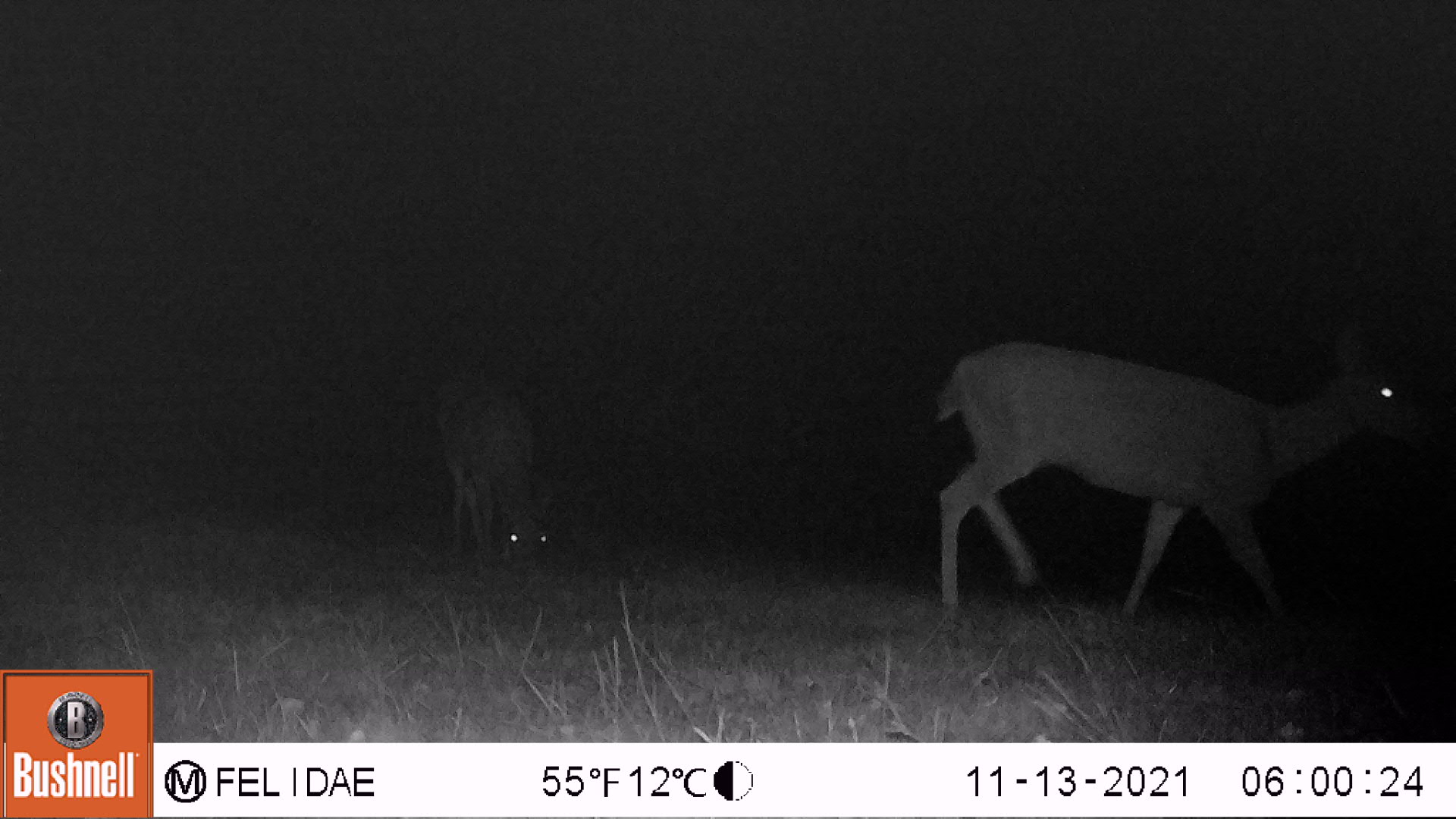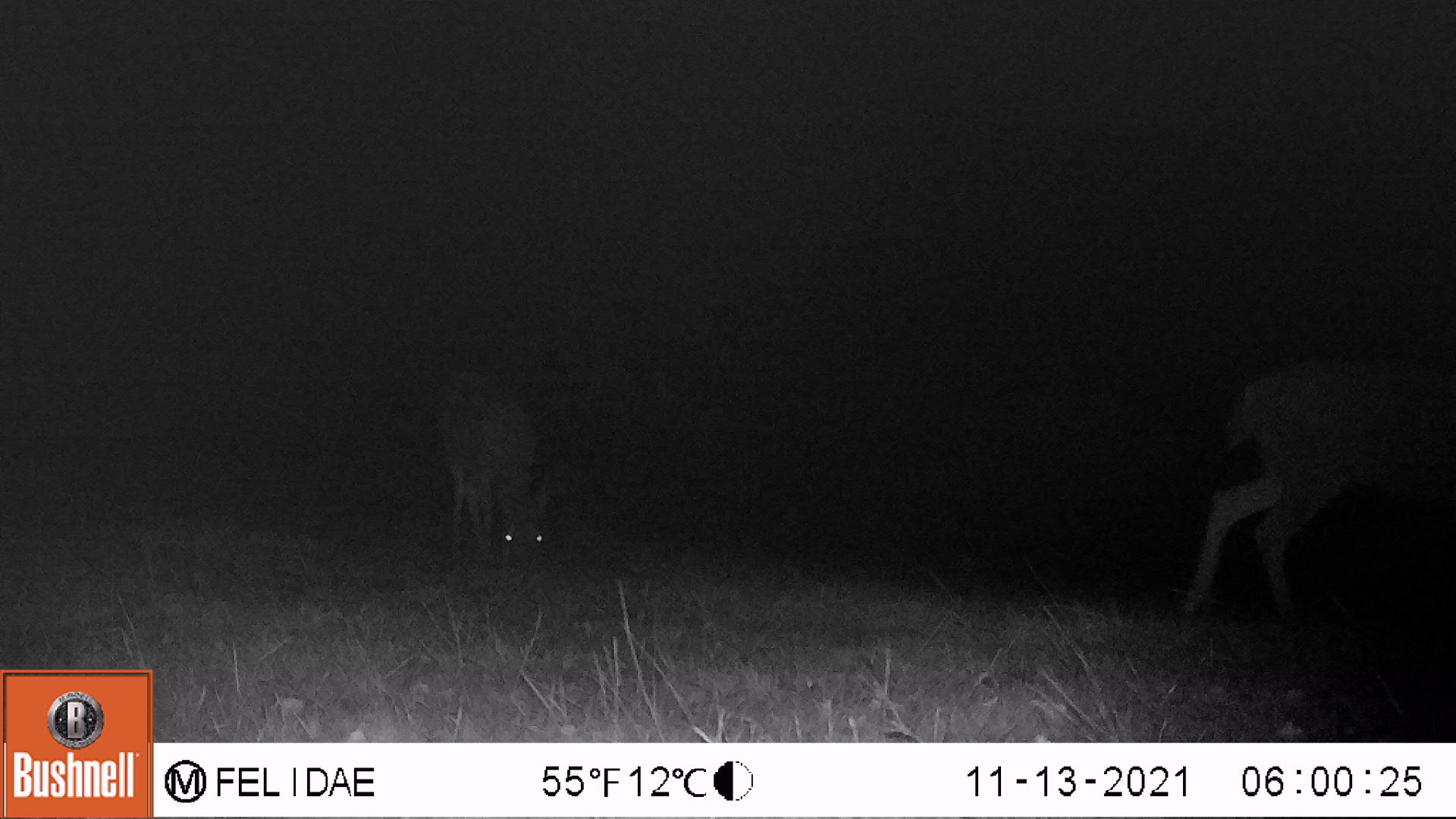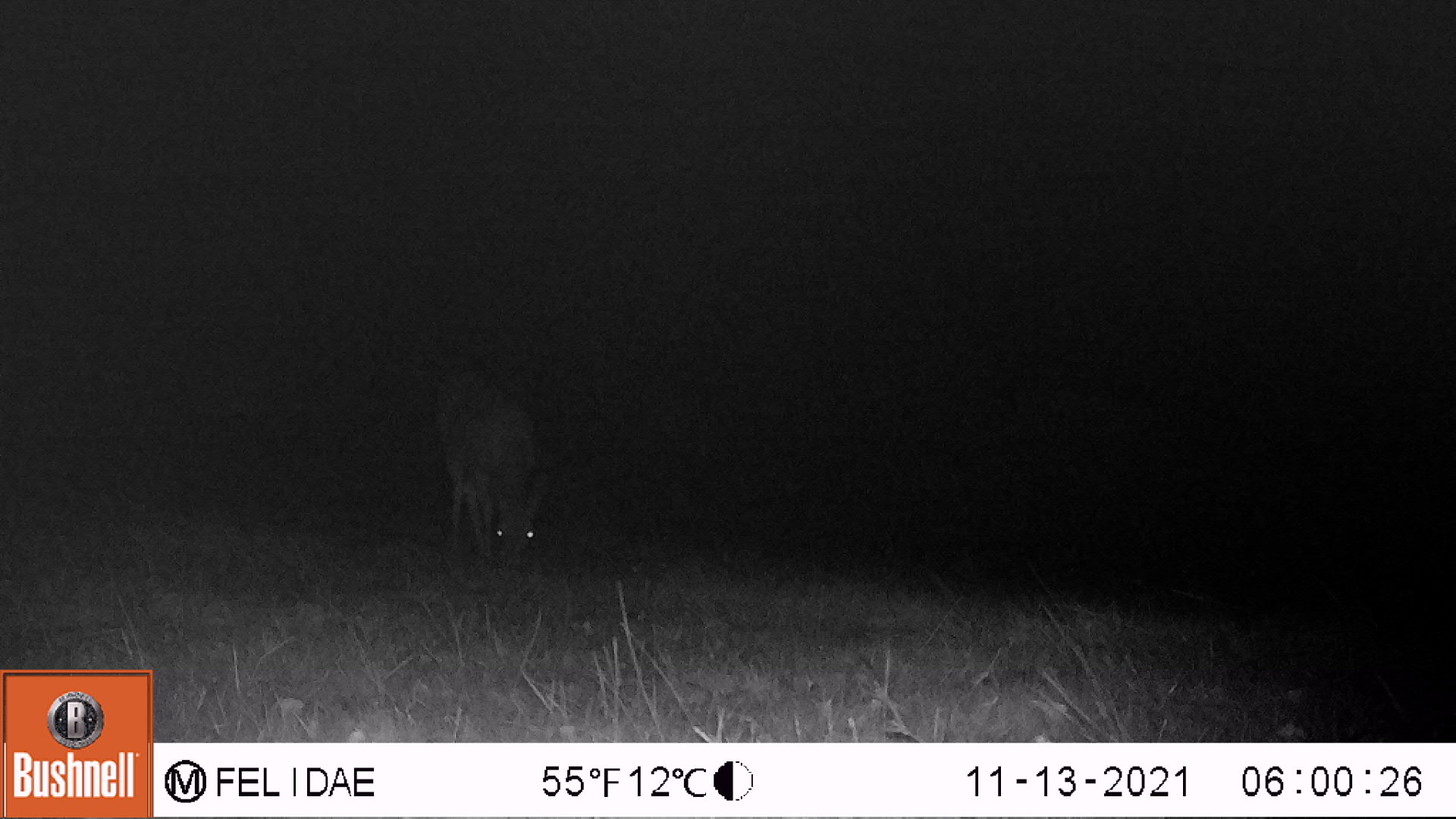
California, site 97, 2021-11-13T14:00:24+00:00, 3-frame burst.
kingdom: Animalia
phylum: Chordata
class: Mammalia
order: Artiodactyla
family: Cervidae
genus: Odocoileus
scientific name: Odocoileus hemionus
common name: mule deer